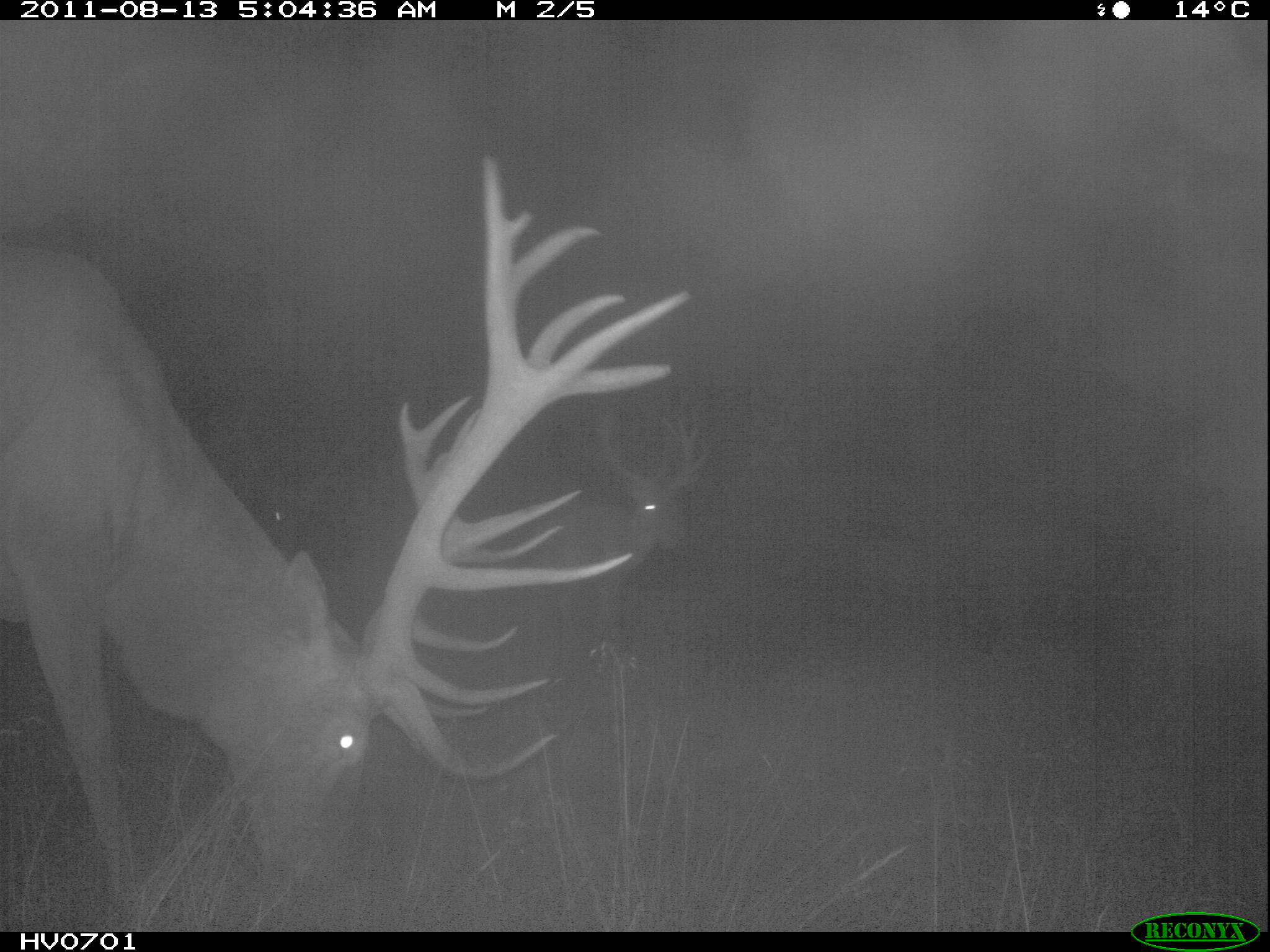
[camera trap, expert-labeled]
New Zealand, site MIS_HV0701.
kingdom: Animalia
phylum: Chordata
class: Mammalia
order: Artiodactyla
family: Cervidae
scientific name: Cervidae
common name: deer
Deer (Cervidae).